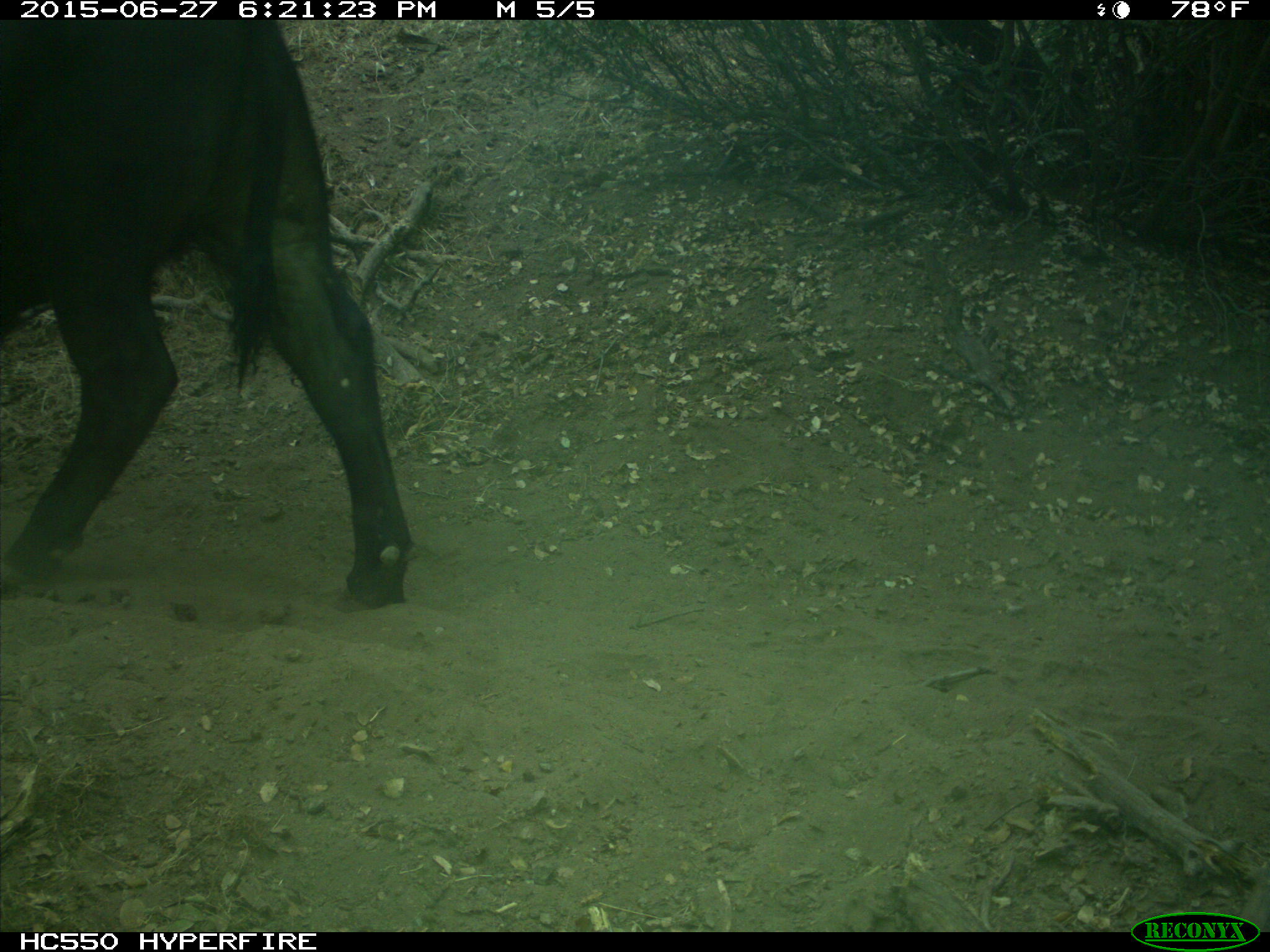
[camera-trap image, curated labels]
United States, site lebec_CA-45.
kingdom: Animalia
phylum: Chordata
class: Mammalia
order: Artiodactyla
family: Bovidae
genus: Bos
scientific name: Bos taurus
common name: domestic cow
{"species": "Bos taurus (domestic cow)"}